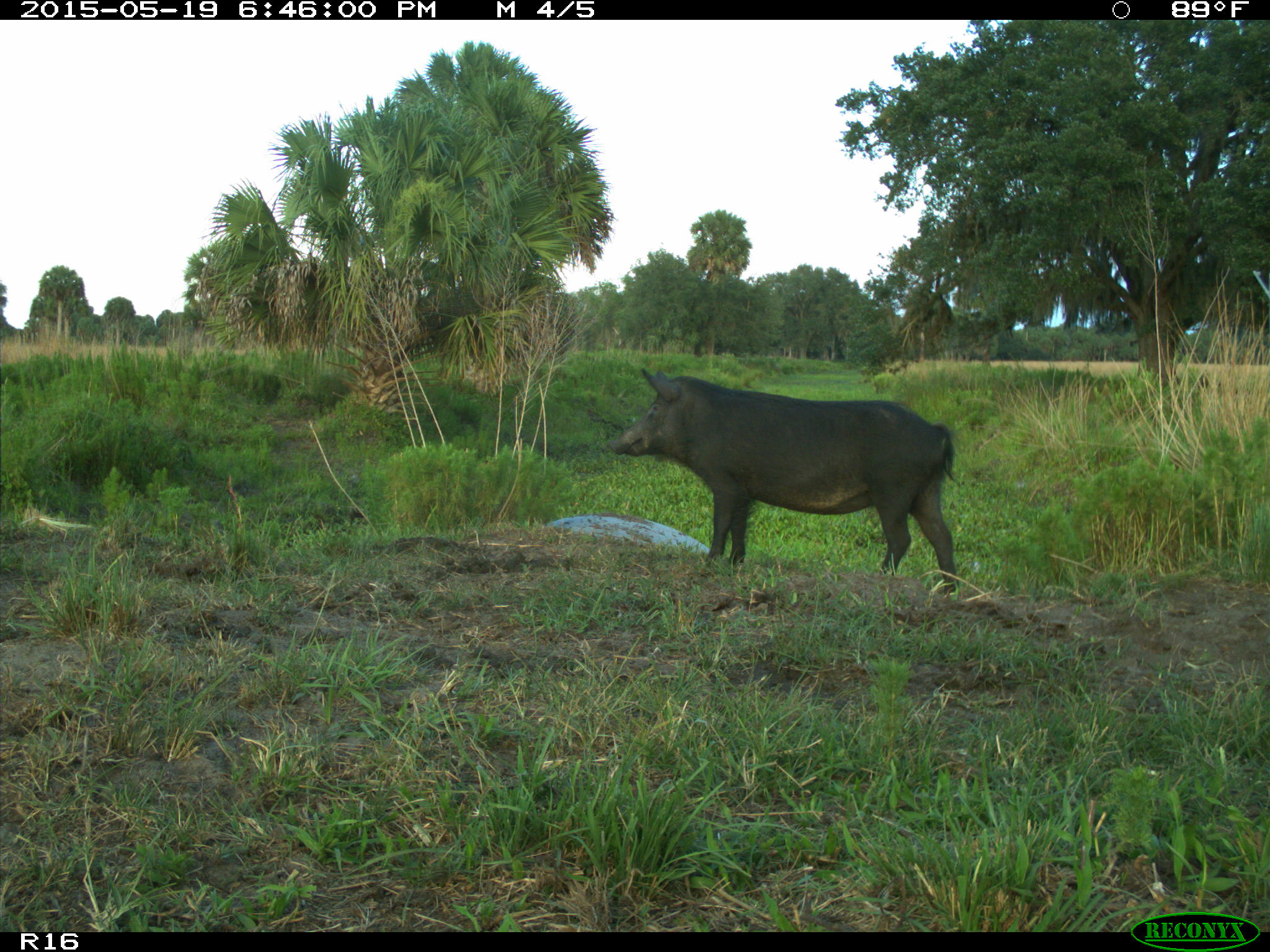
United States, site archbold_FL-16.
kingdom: Animalia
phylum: Chordata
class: Mammalia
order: Artiodactyla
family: Suidae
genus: Sus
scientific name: Sus scrofa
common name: wild boar